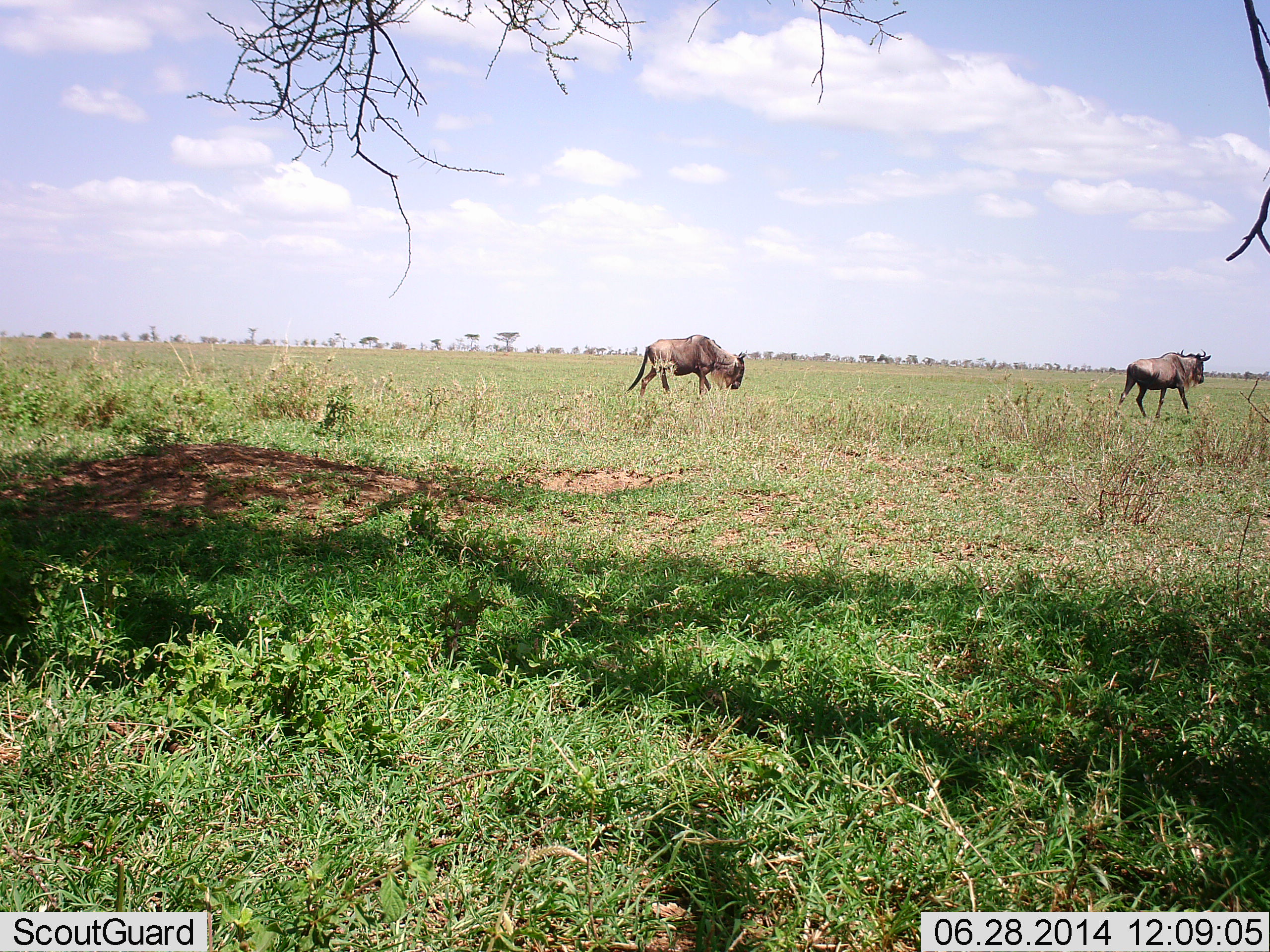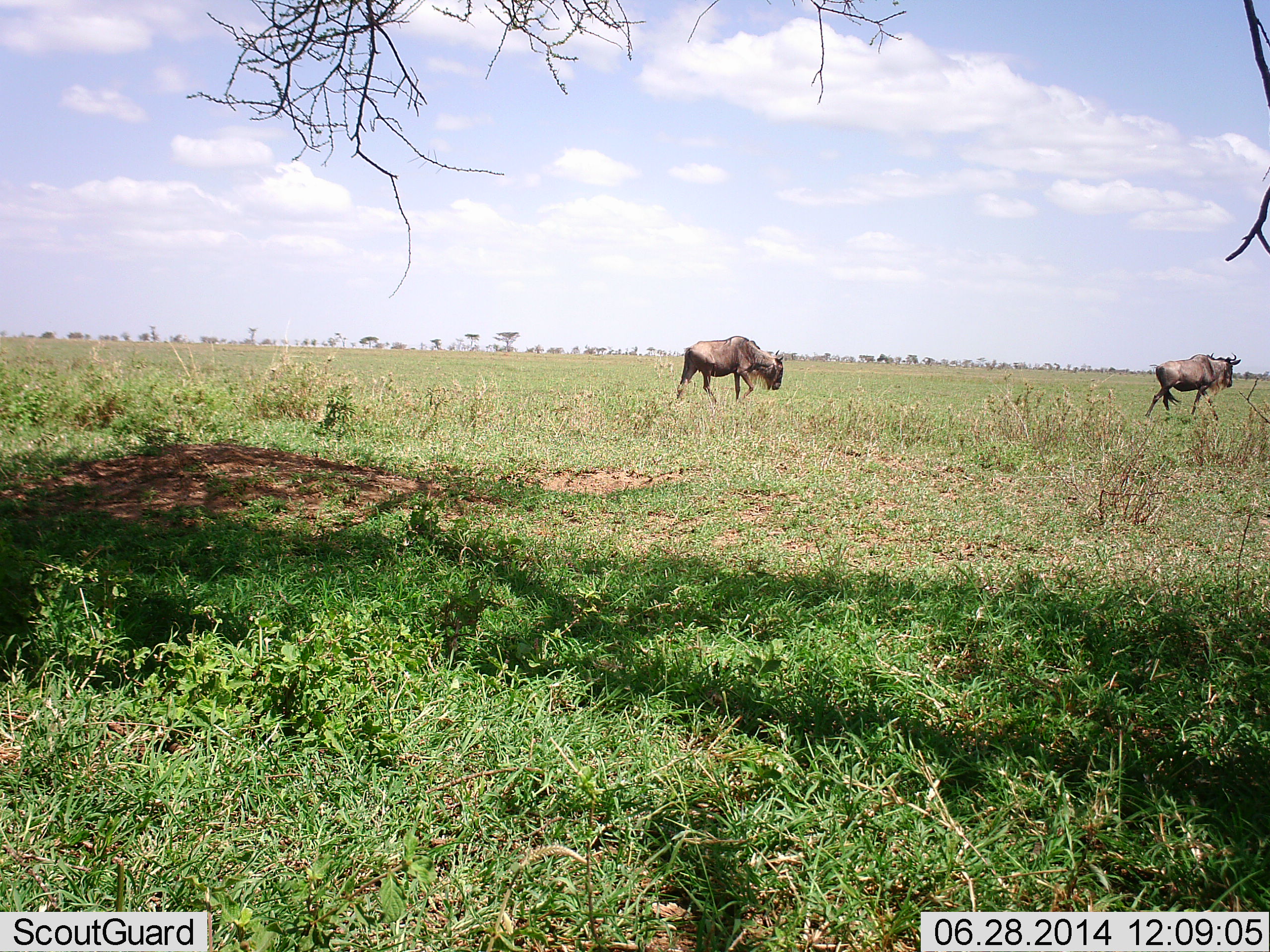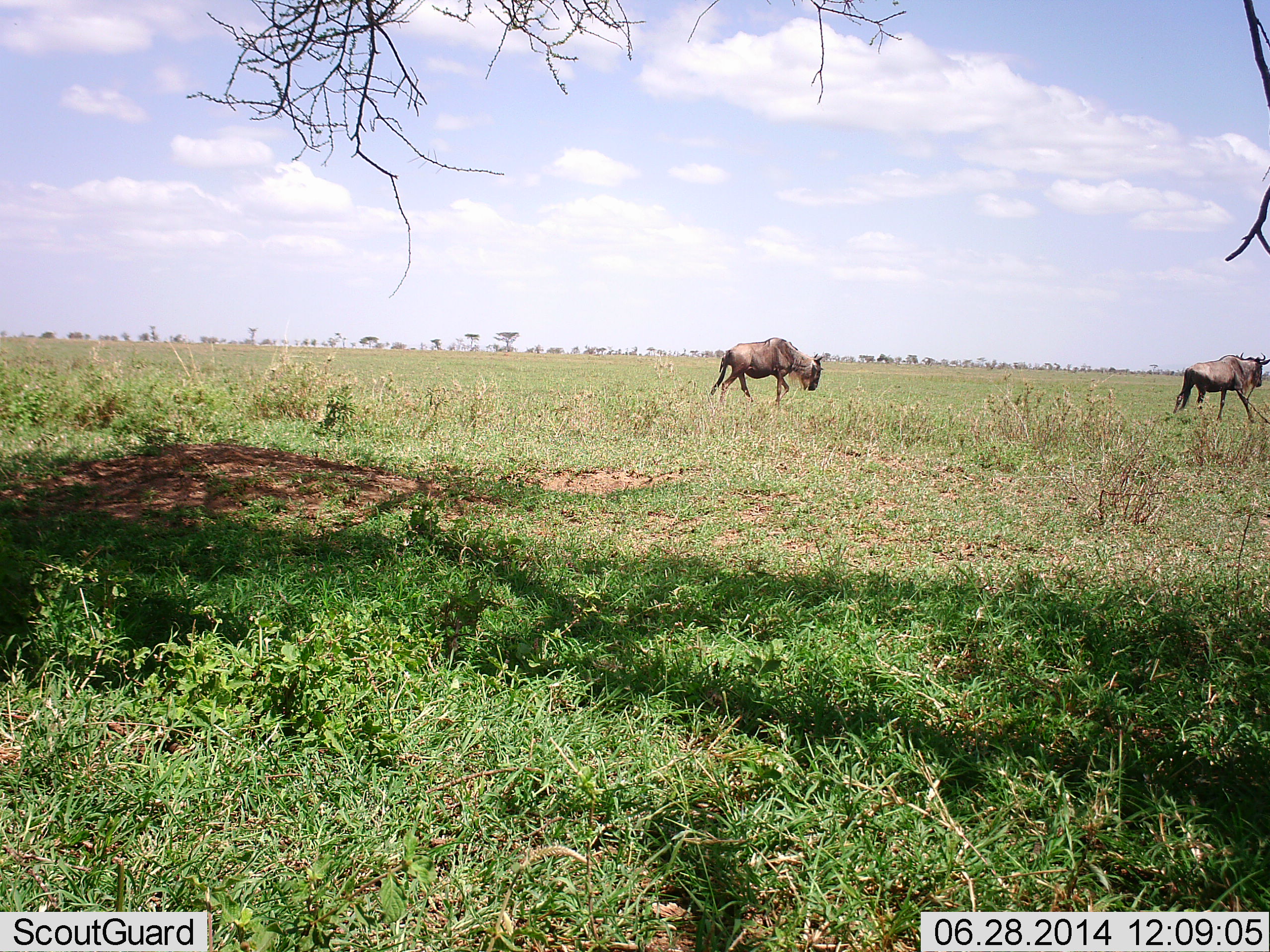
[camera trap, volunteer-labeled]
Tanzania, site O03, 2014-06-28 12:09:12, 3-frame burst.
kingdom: Animalia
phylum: Chordata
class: Mammalia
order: Artiodactyla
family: Bovidae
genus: Connochaetes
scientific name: Connochaetes taurinus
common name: blue wildebeest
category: wildebeest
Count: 2.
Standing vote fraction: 0%.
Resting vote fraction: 0%.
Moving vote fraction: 90%.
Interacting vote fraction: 0%.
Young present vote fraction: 0%.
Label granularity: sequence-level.